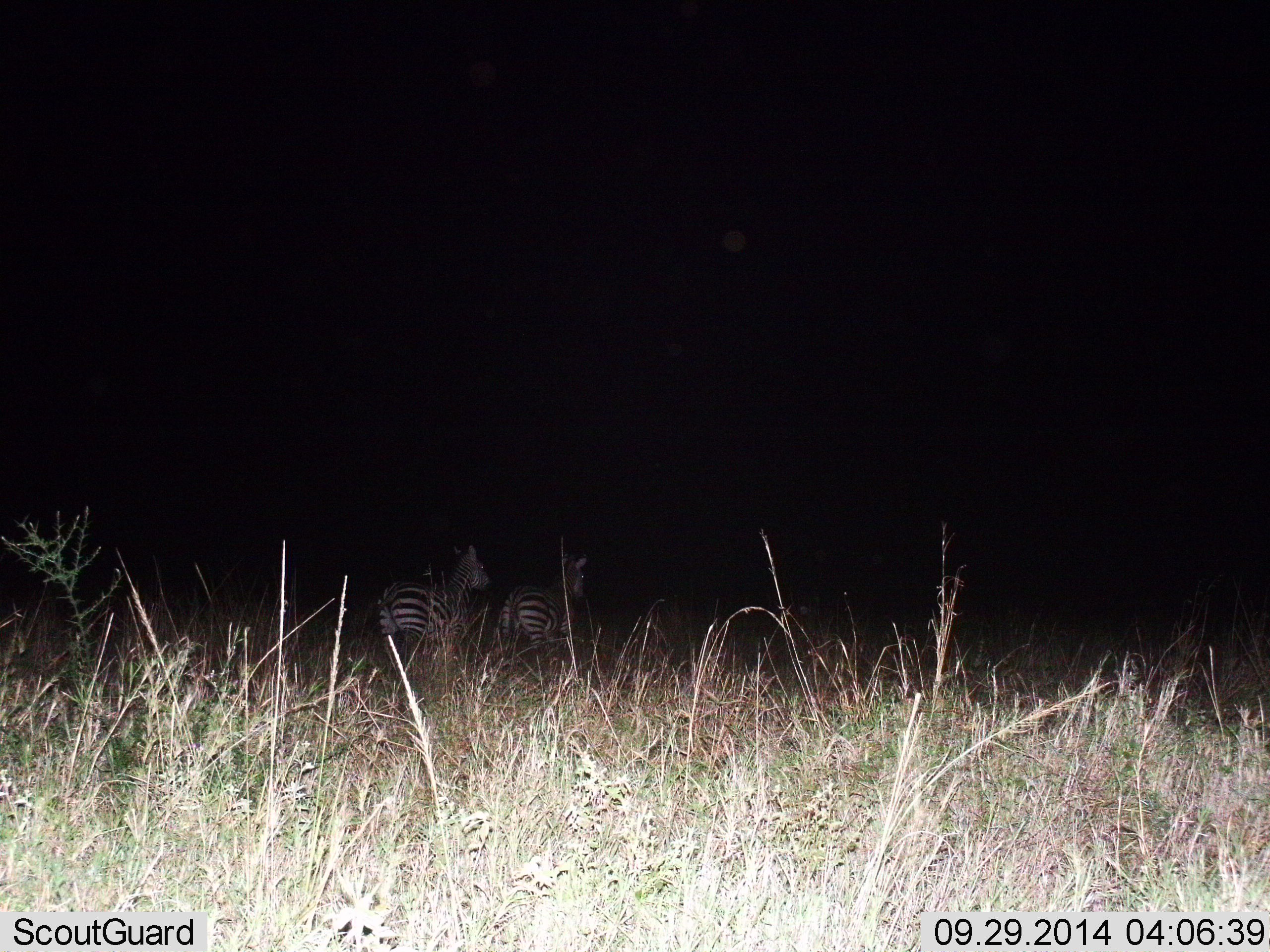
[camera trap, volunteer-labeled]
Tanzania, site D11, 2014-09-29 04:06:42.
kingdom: Animalia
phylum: Chordata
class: Mammalia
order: Perissodactyla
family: Equidae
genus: Equus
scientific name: Equus quagga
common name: plains zebra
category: zebra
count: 2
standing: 50%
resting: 0%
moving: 50%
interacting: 0%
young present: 0%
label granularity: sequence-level